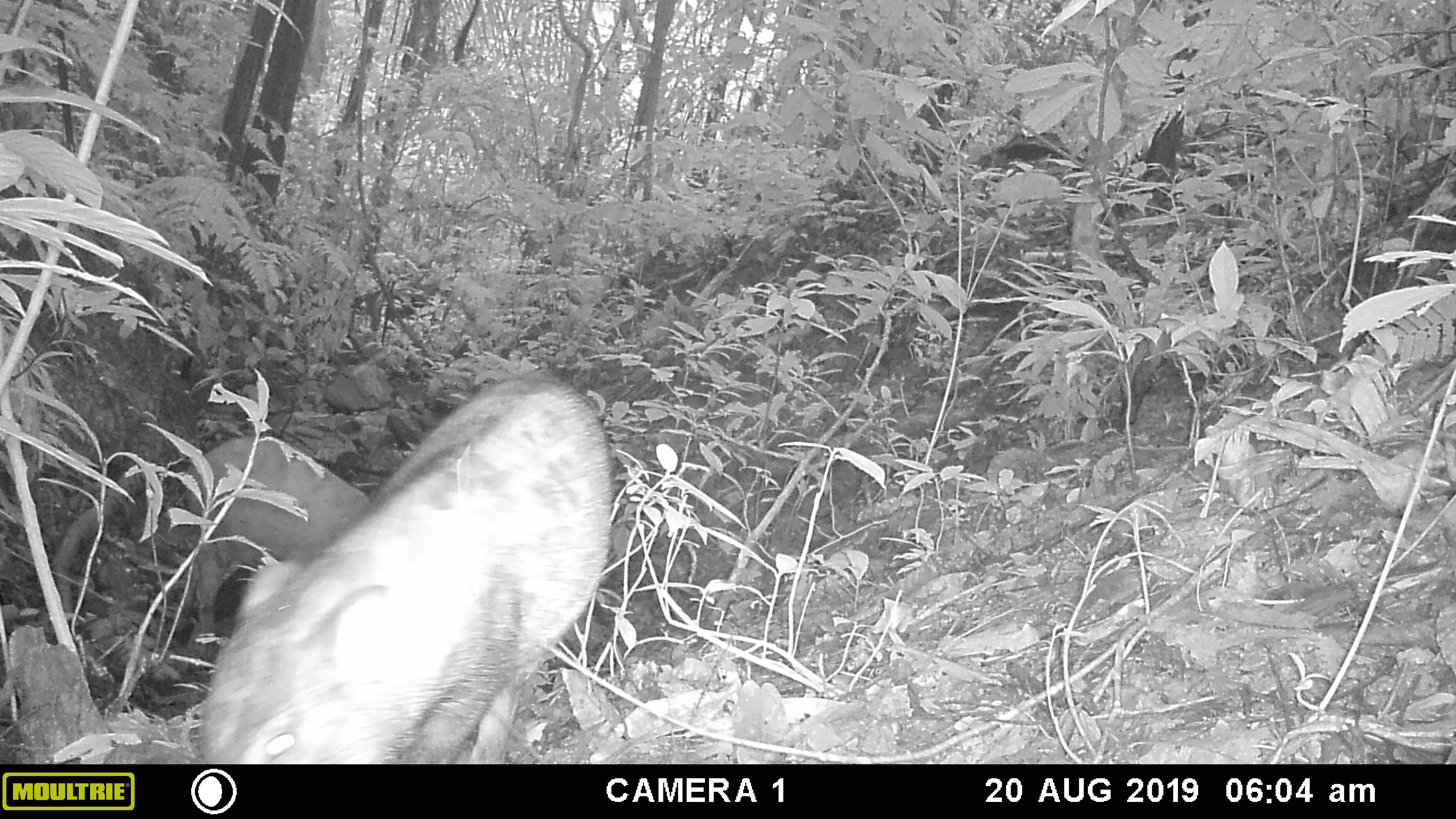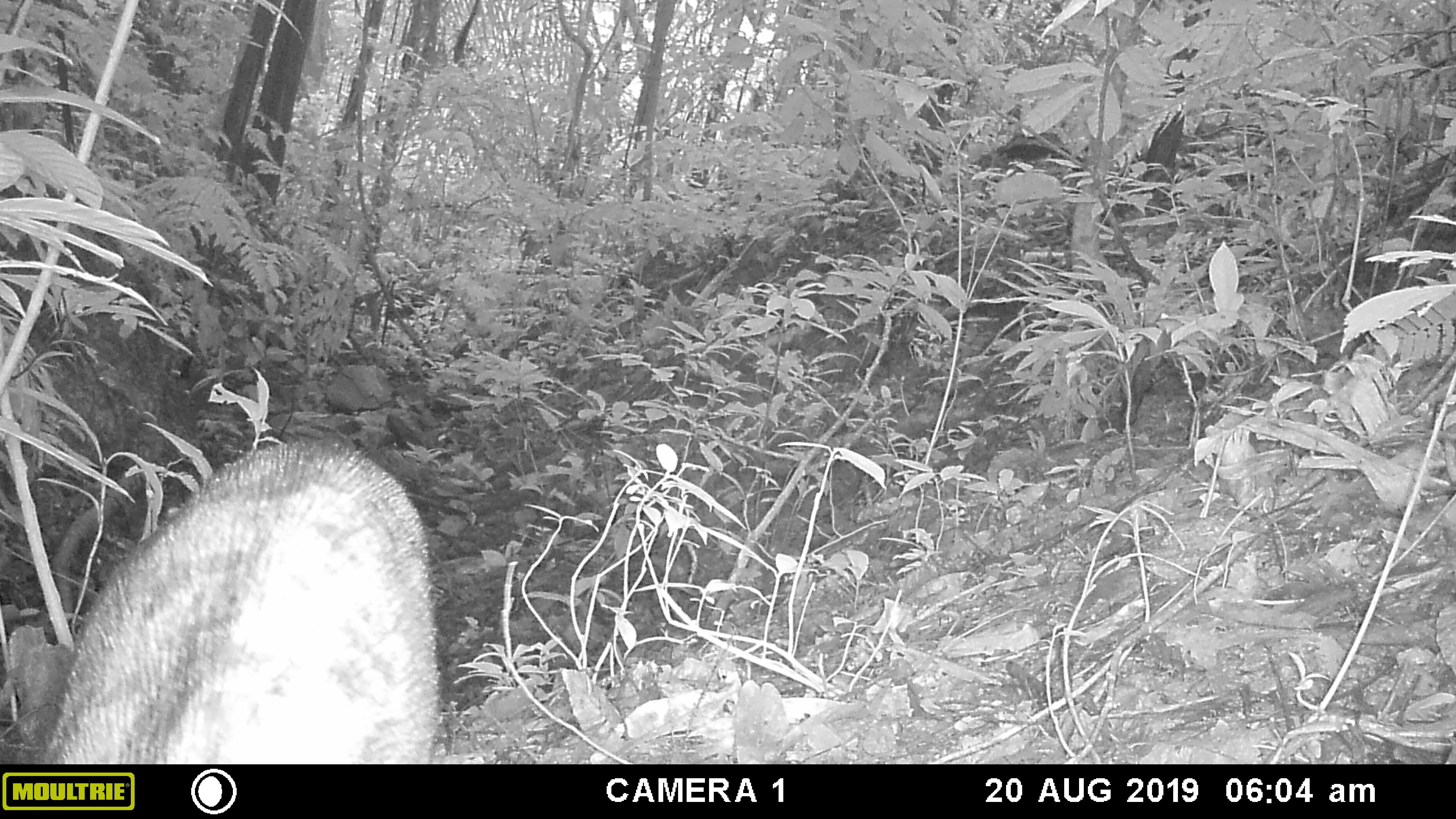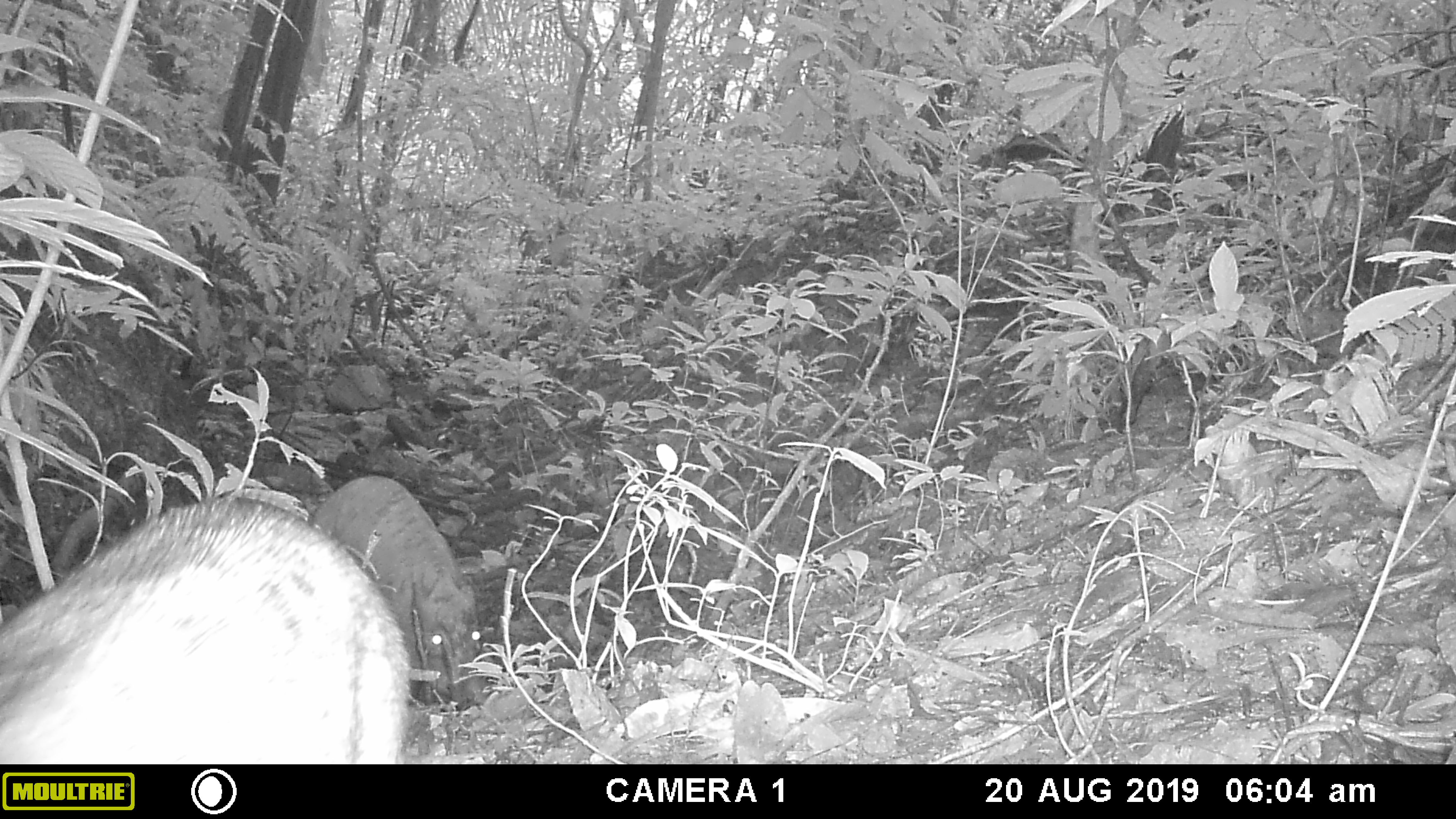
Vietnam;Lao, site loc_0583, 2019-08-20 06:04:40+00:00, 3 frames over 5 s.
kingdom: Animalia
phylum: Chordata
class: Mammalia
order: Artiodactyla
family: Suidae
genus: Sus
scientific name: Sus scrofa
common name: eurasian wild pig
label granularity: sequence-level